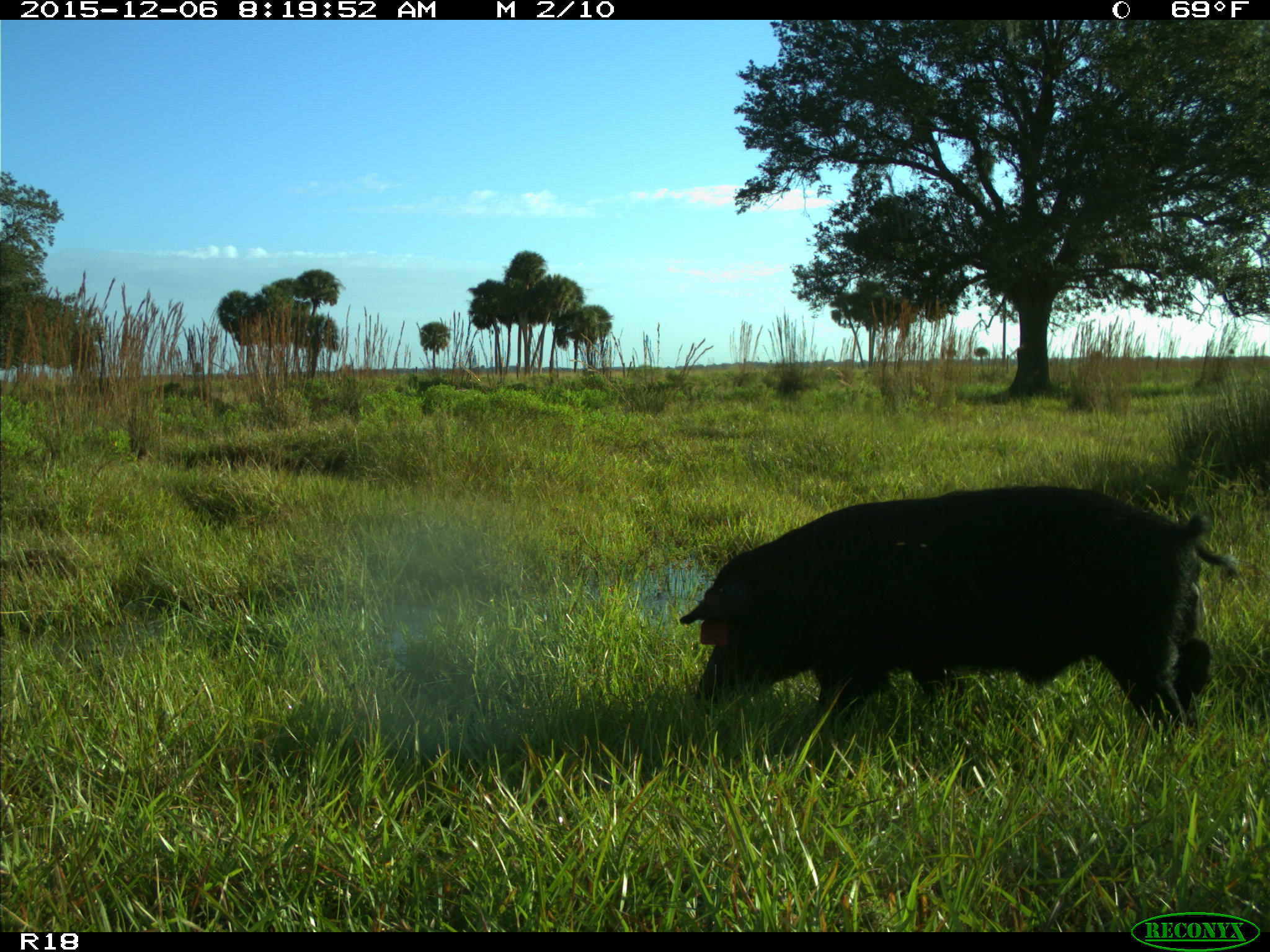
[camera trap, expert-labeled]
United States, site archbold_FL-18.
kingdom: Animalia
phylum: Chordata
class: Mammalia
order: Artiodactyla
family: Suidae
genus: Sus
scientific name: Sus scrofa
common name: wild boar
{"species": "Sus scrofa (wild boar)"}